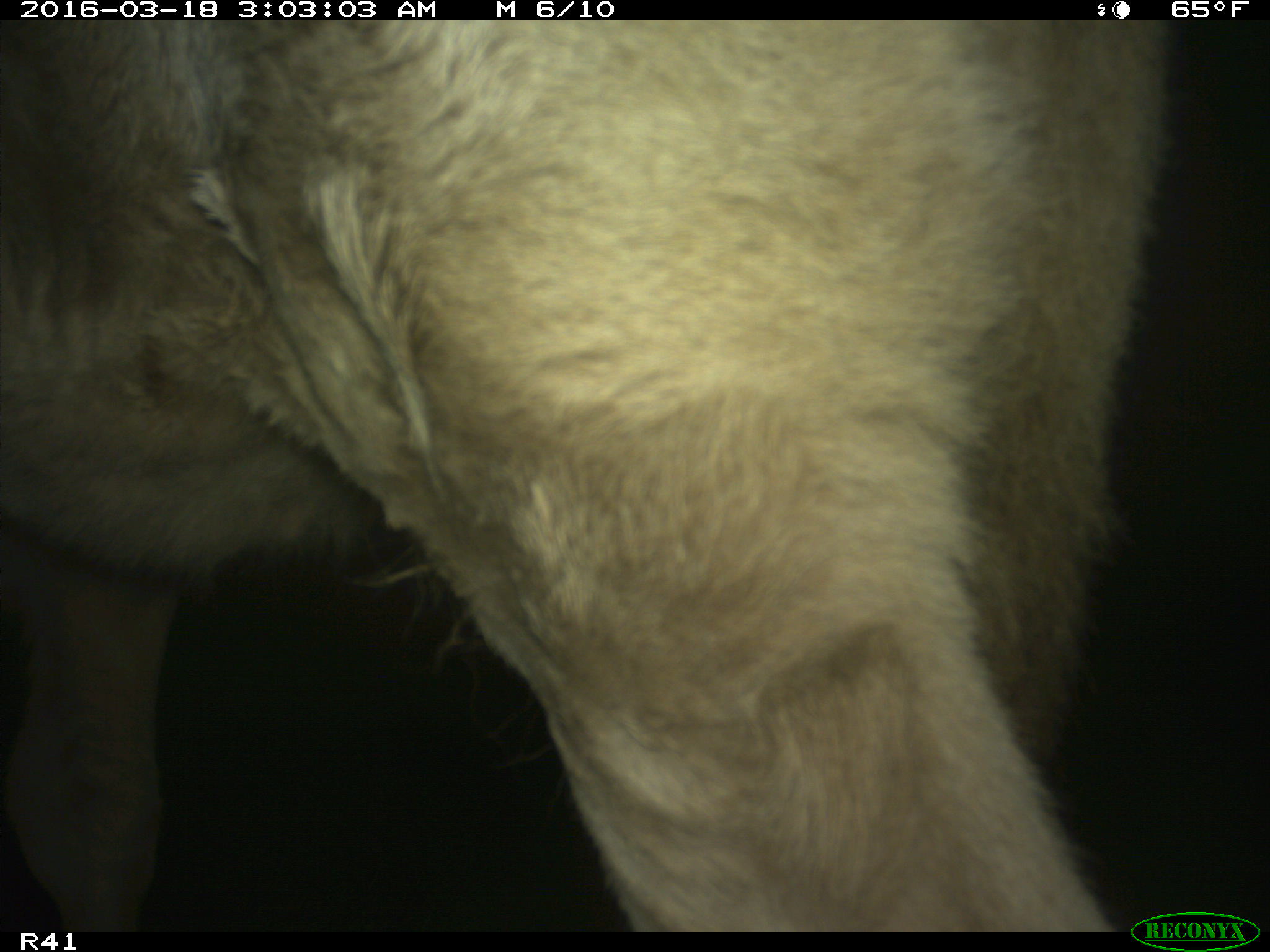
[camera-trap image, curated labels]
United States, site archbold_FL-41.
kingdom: Animalia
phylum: Chordata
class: Mammalia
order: Artiodactyla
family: Bovidae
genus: Bos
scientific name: Bos taurus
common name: domestic cow